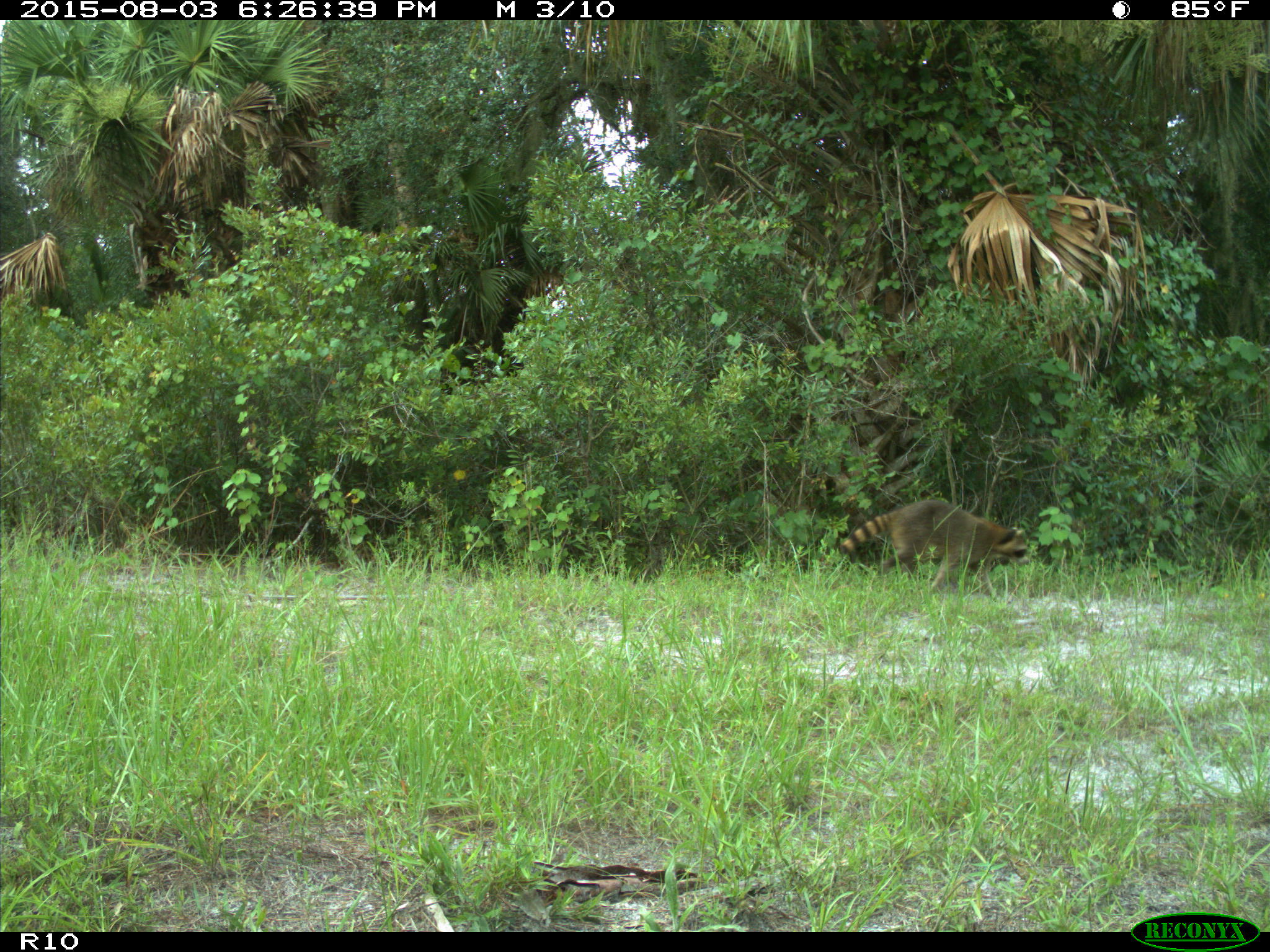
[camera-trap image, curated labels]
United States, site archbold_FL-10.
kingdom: Animalia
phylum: Chordata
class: Mammalia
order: Carnivora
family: Procyonidae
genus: Procyon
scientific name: Procyon lotor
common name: common raccoon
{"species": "Procyon lotor (common raccoon)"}